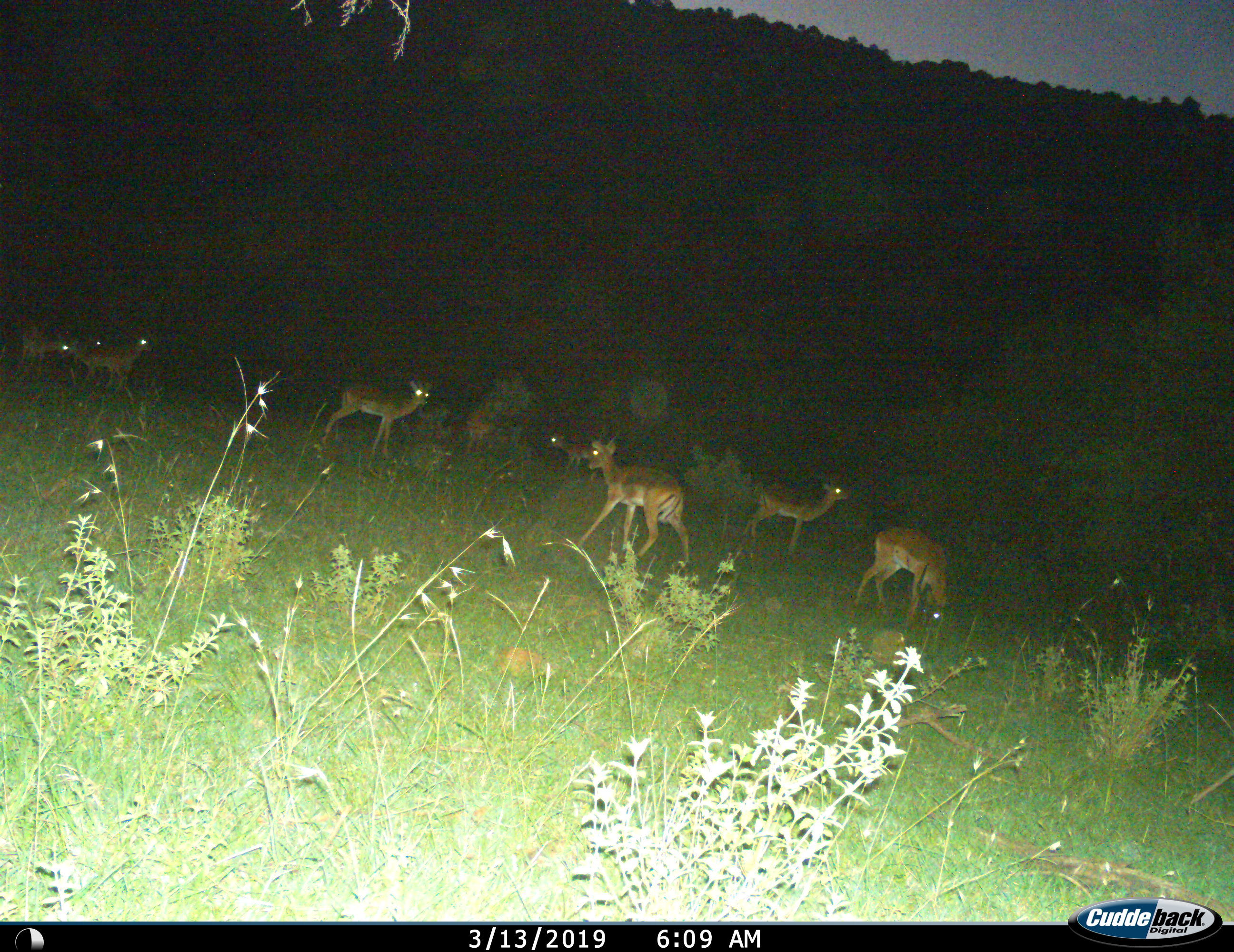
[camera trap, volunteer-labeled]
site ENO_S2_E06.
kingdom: Animalia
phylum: Chordata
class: Mammalia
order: Artiodactyla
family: Bovidae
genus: Aepyceros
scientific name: Aepyceros melampus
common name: impala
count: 8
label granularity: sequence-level